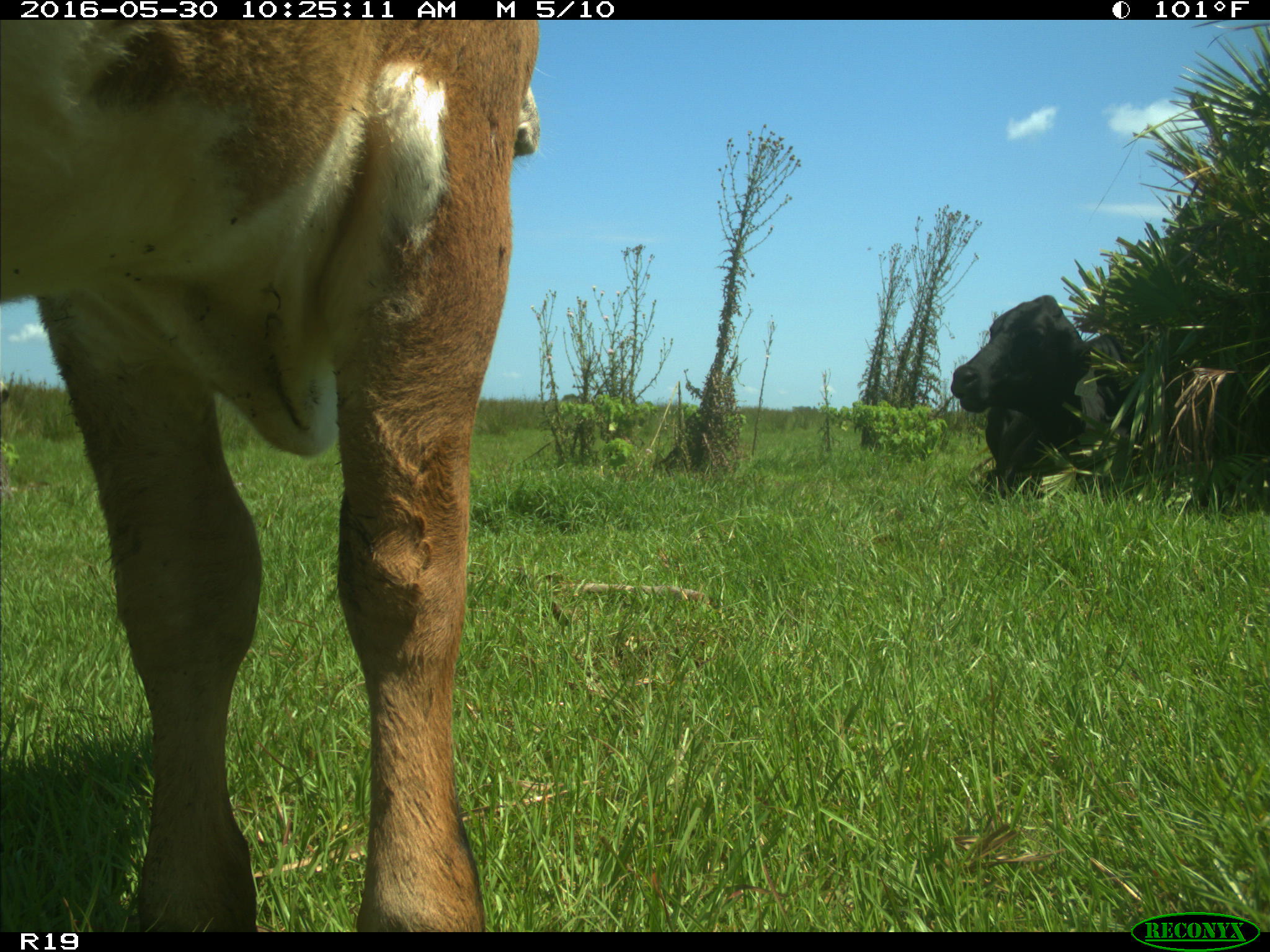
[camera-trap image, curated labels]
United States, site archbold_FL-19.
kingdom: Animalia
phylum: Chordata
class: Mammalia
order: Artiodactyla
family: Bovidae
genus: Bos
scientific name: Bos taurus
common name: domestic cow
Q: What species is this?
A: Bos taurus (domestic cow).